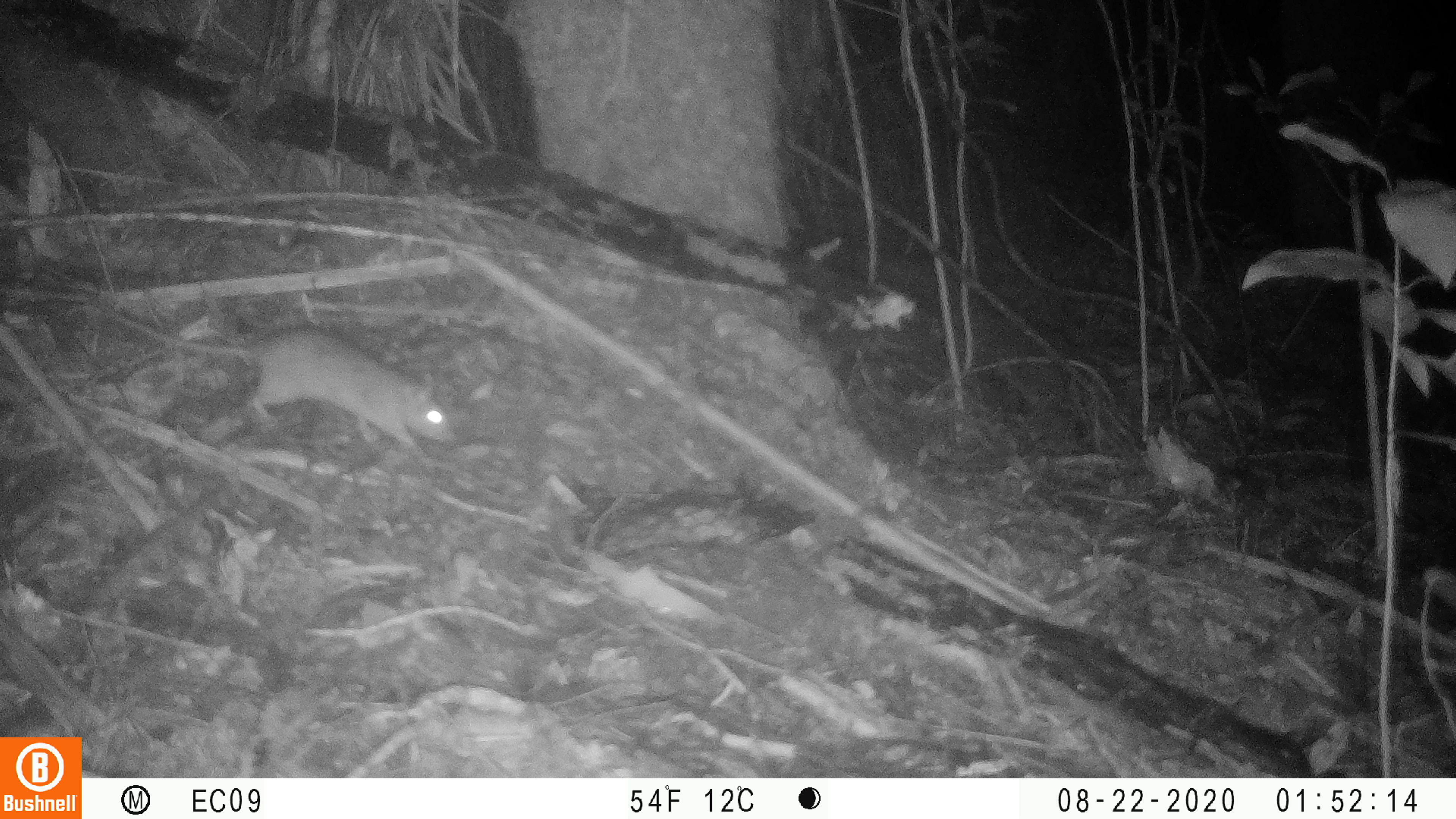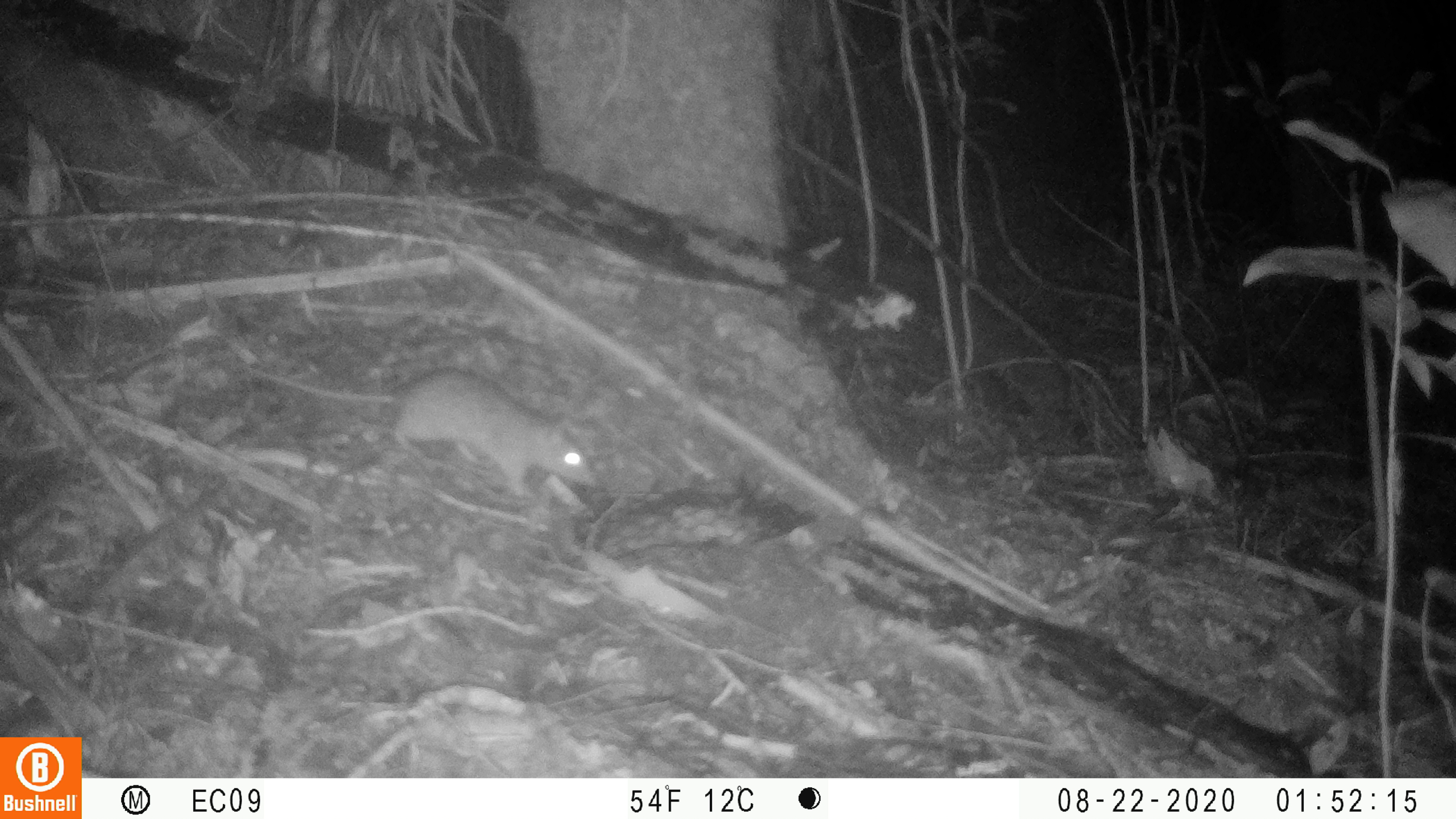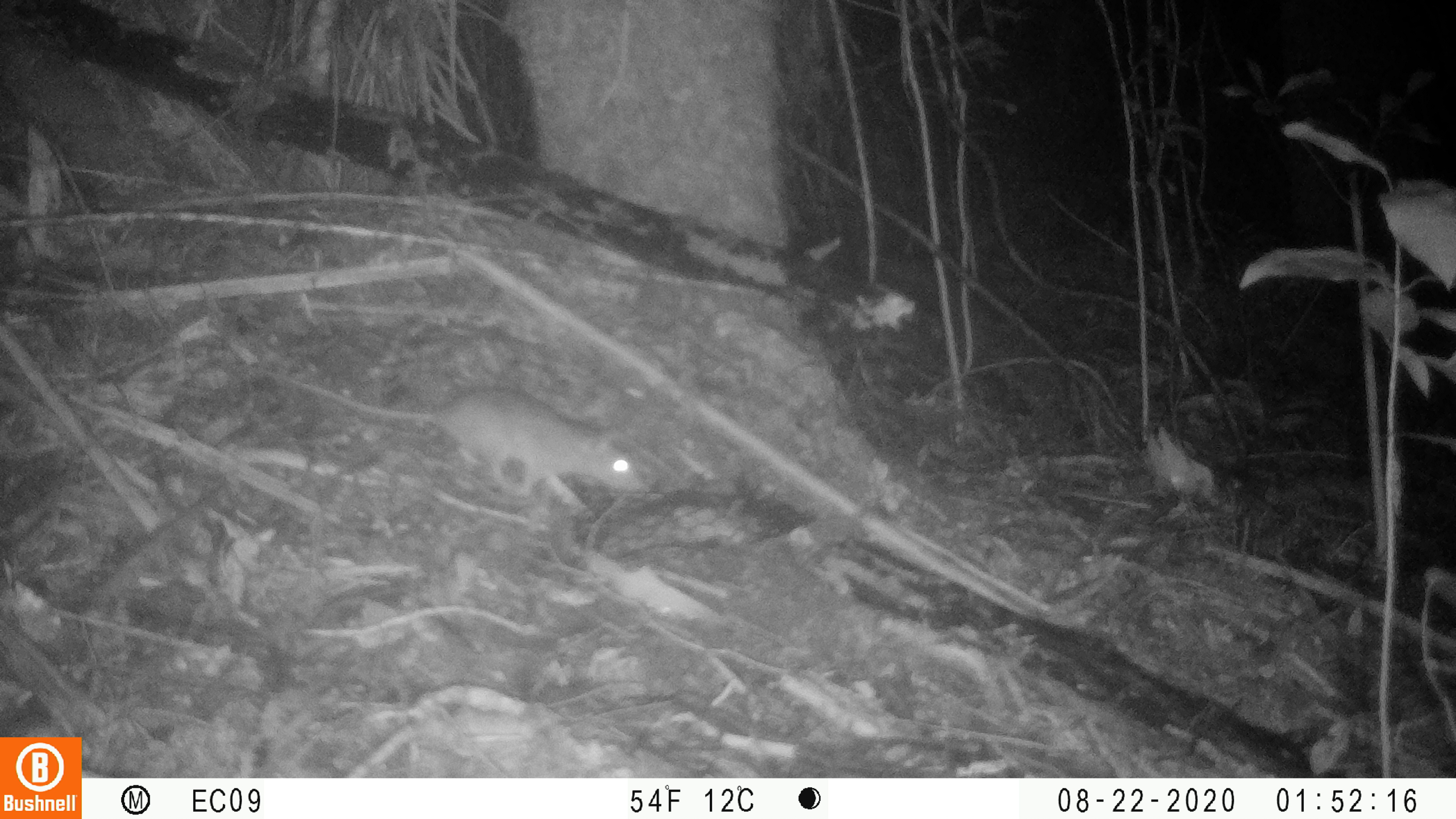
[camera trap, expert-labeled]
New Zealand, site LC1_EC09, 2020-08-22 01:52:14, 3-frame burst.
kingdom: Animalia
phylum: Chordata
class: Mammalia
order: Rodentia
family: Muridae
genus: Rattus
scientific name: Rattus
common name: rat